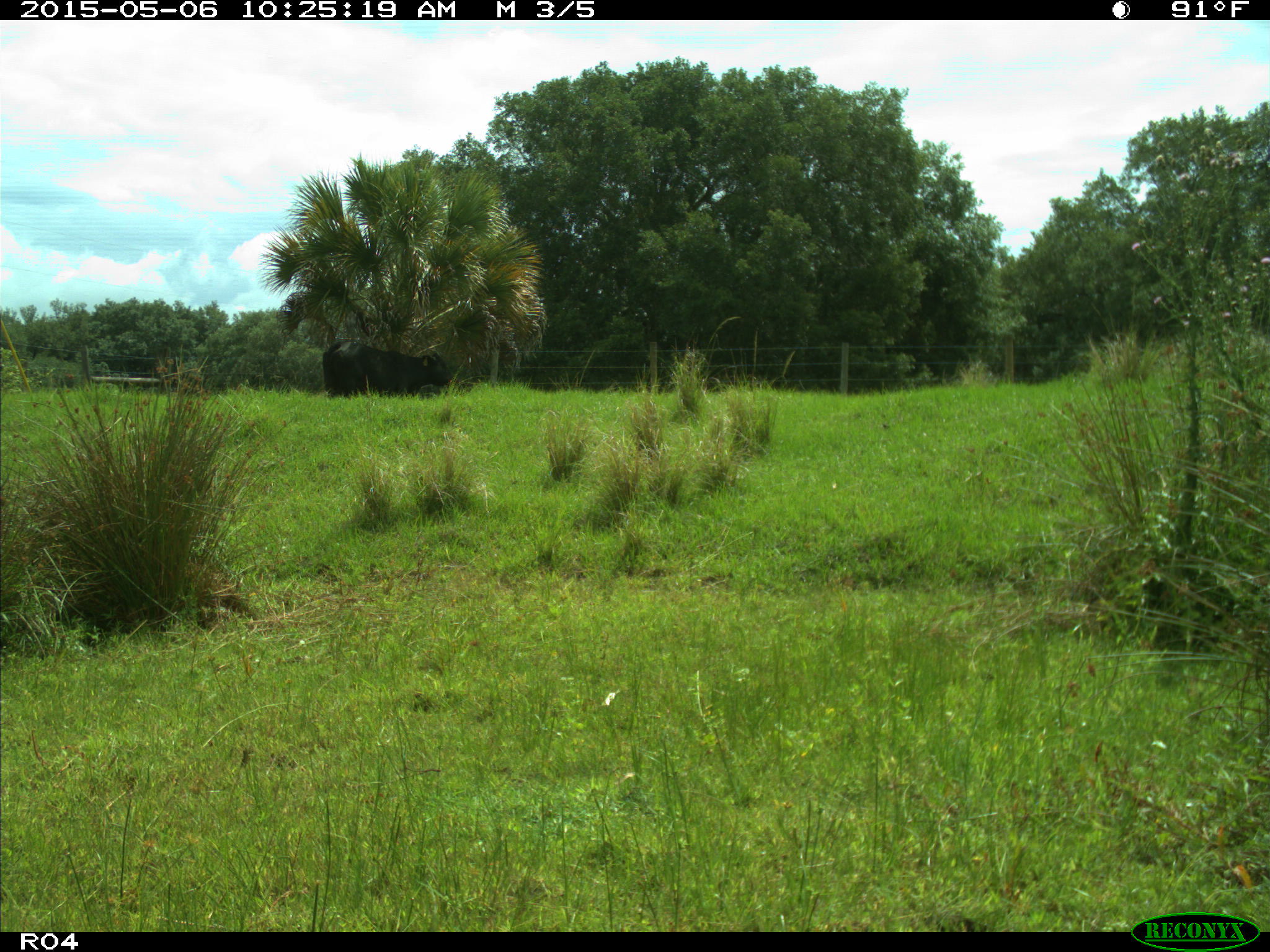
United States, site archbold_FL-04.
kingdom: Animalia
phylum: Chordata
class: Mammalia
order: Artiodactyla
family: Bovidae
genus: Bos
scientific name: Bos taurus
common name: domestic cow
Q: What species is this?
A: Bos taurus (domestic cow).